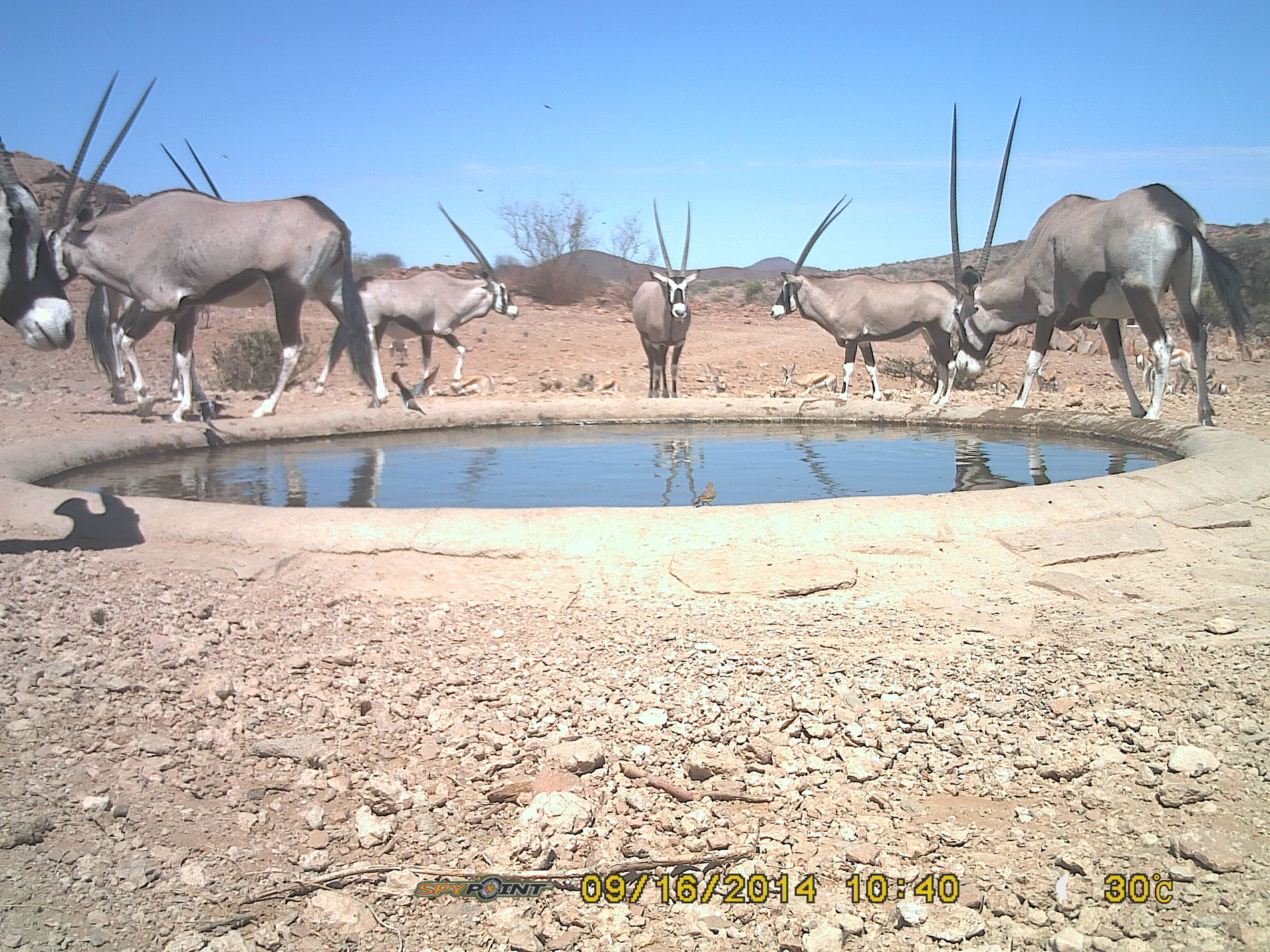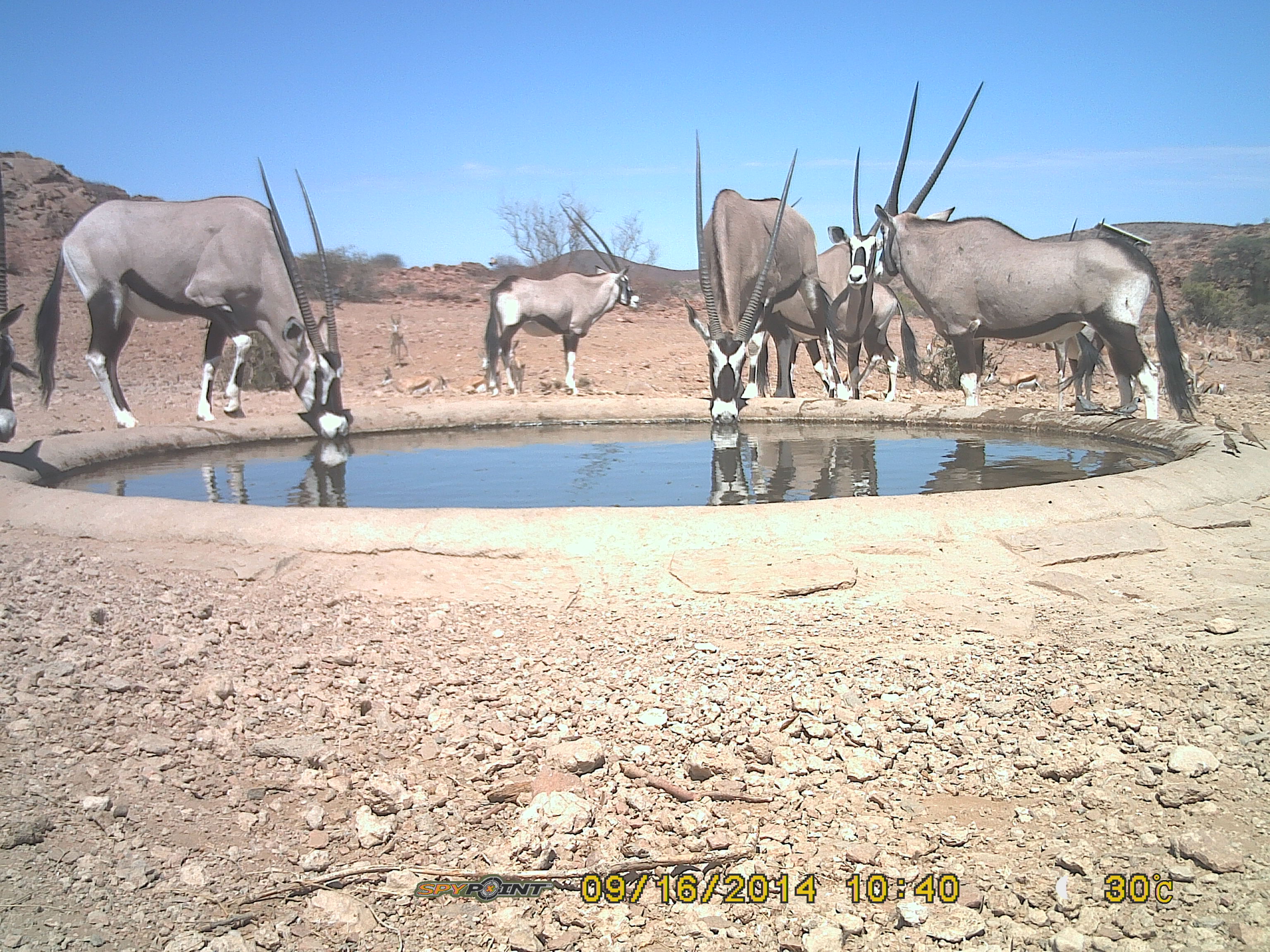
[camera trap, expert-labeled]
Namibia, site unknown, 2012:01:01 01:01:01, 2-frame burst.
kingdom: Animalia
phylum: Chordata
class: Mammalia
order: Artiodactyla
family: Bovidae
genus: Oryx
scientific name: Oryx gazella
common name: gemsbok